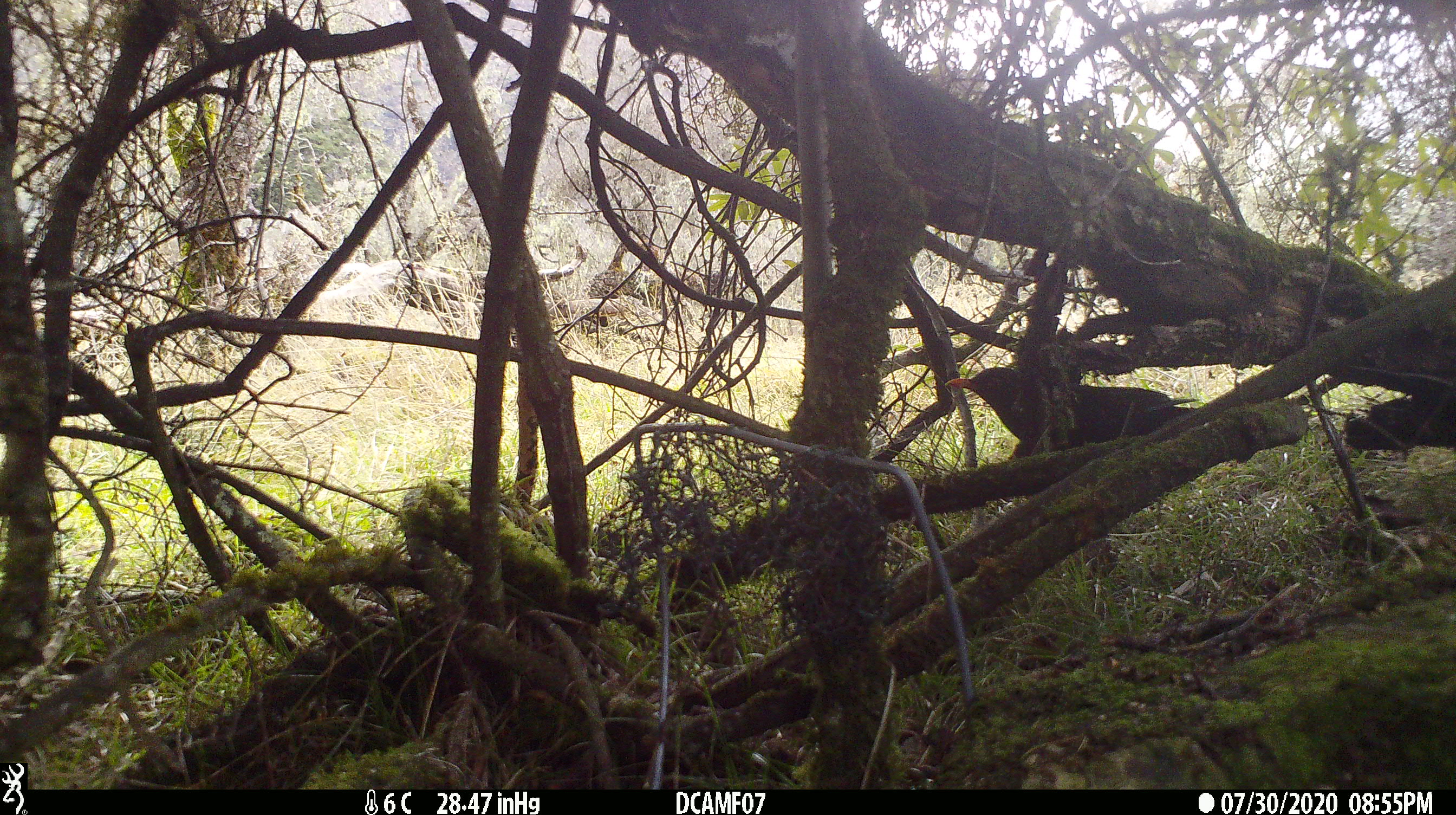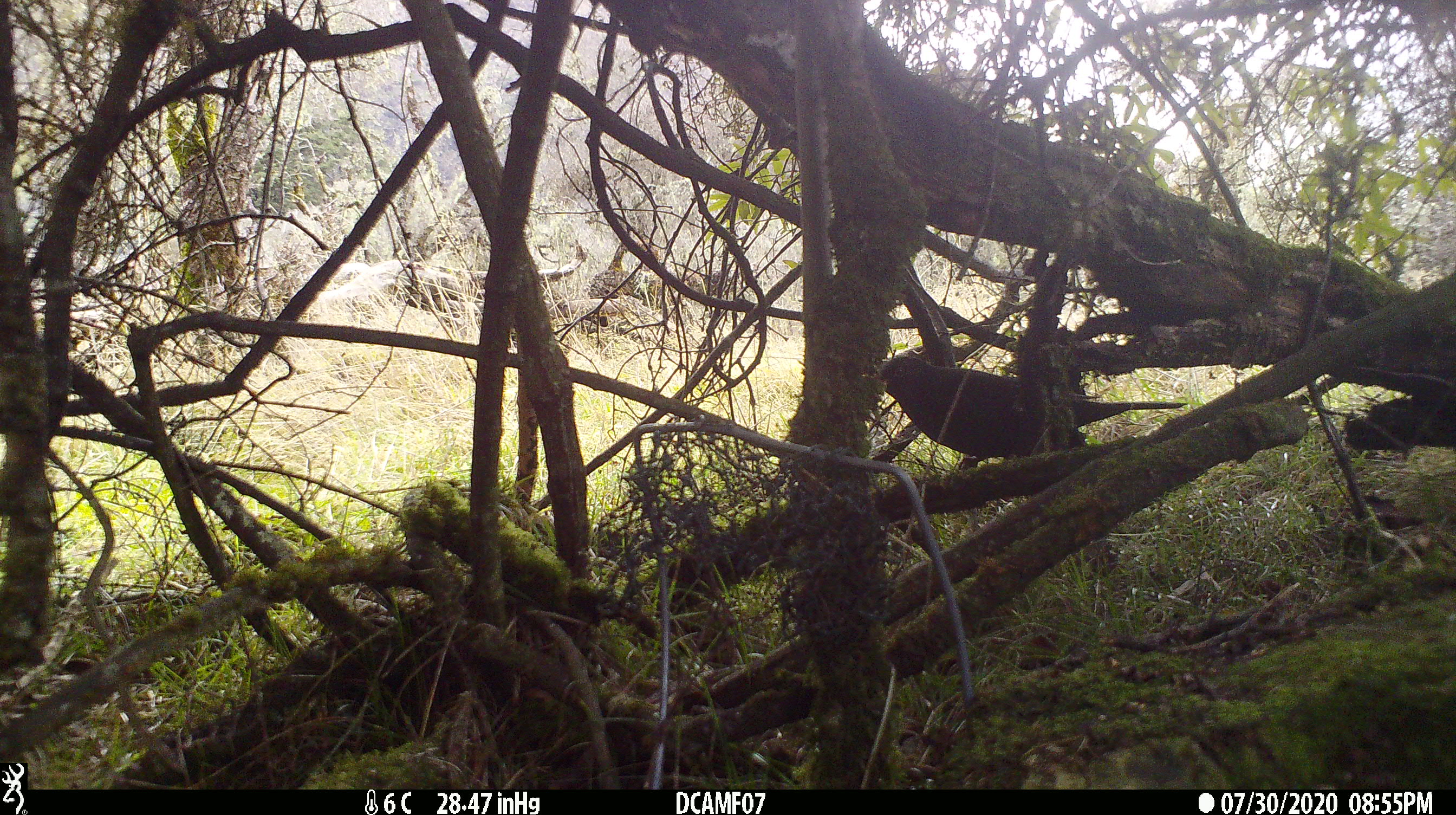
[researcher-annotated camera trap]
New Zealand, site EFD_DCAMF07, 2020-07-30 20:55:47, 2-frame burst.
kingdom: Animalia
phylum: Chordata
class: Aves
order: Passeriformes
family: Turdidae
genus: Turdus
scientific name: Turdus merula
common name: eurasian blackbird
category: blackbird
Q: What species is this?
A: Blackbird (eurasian blackbird) (Turdus merula).